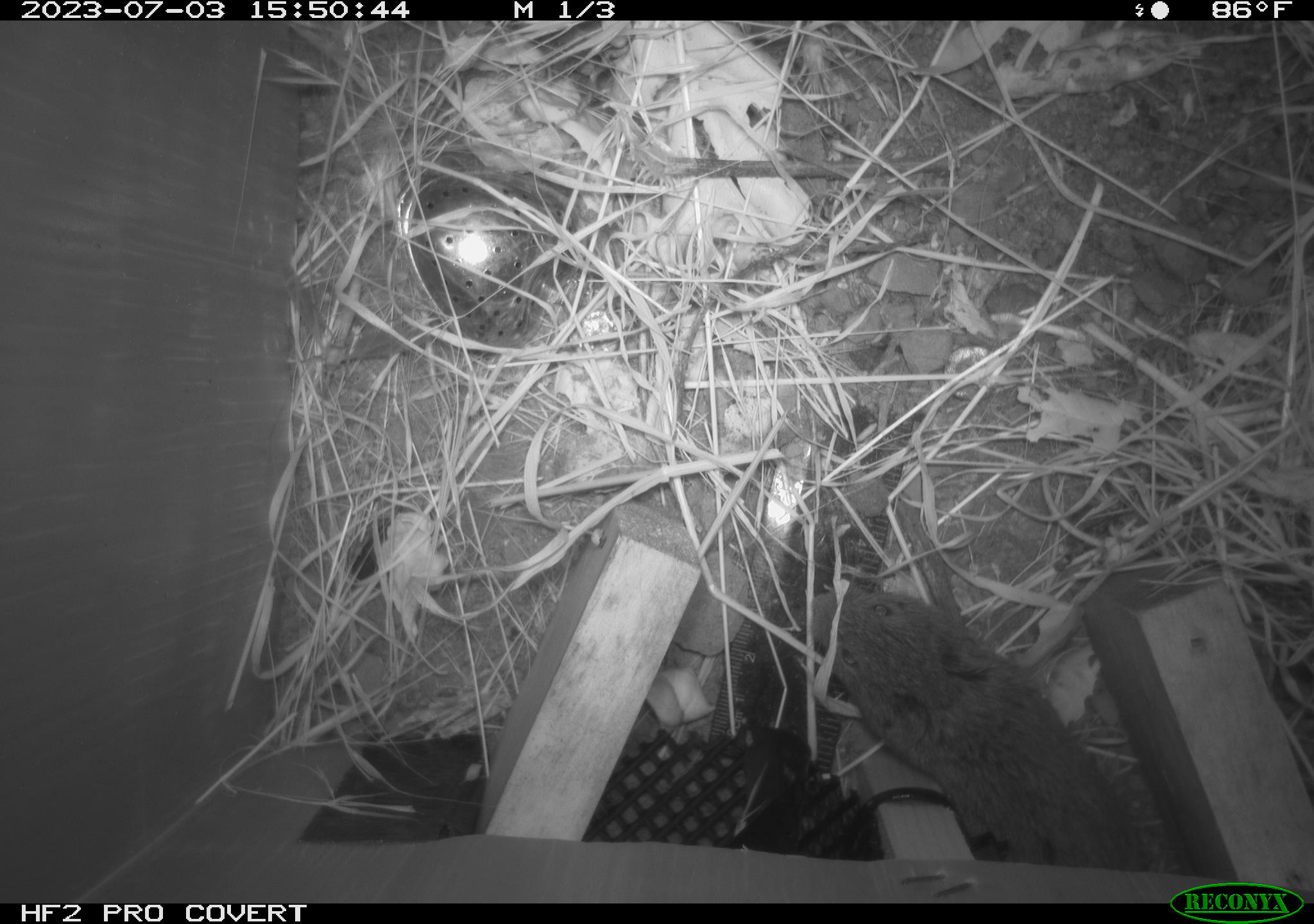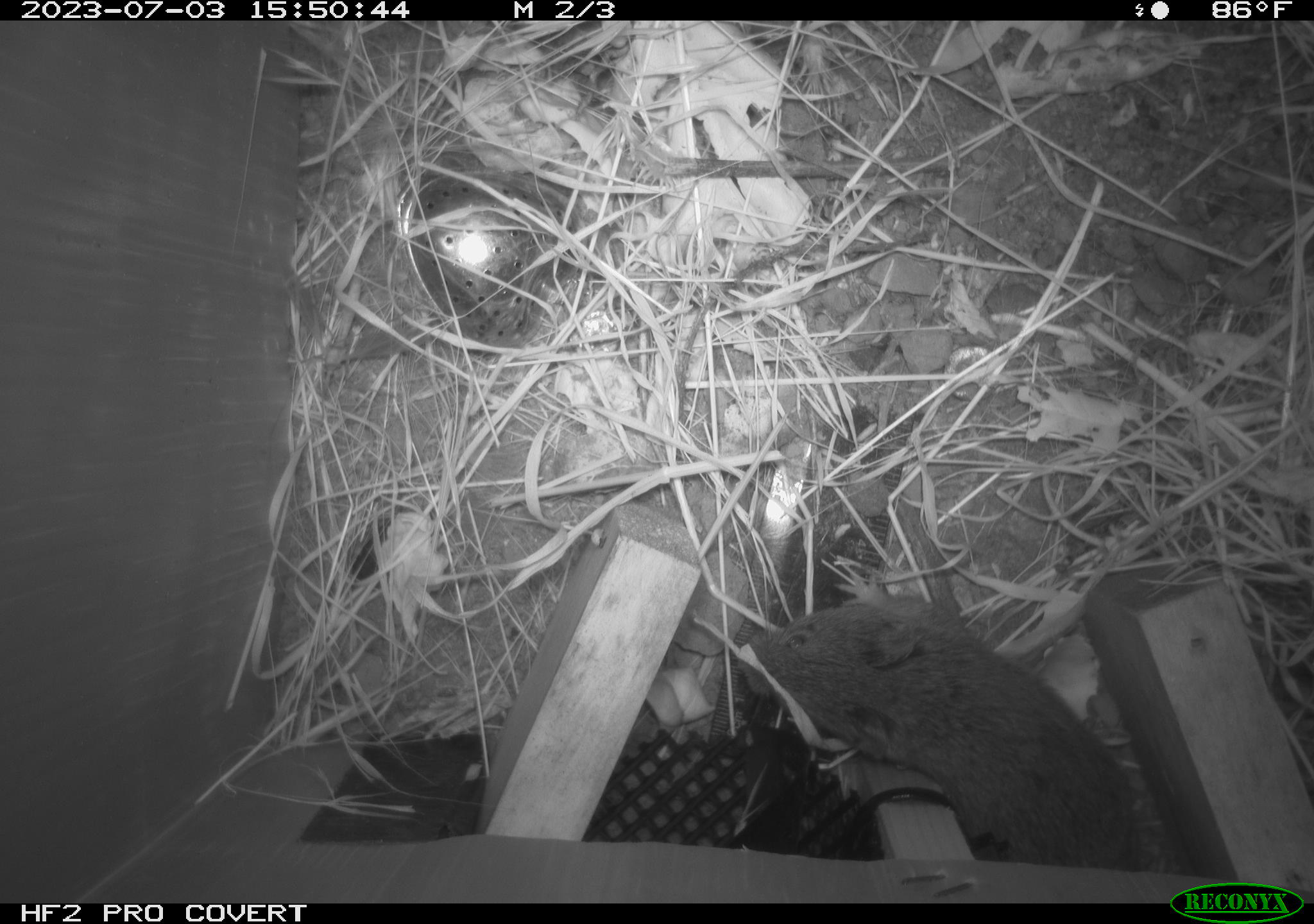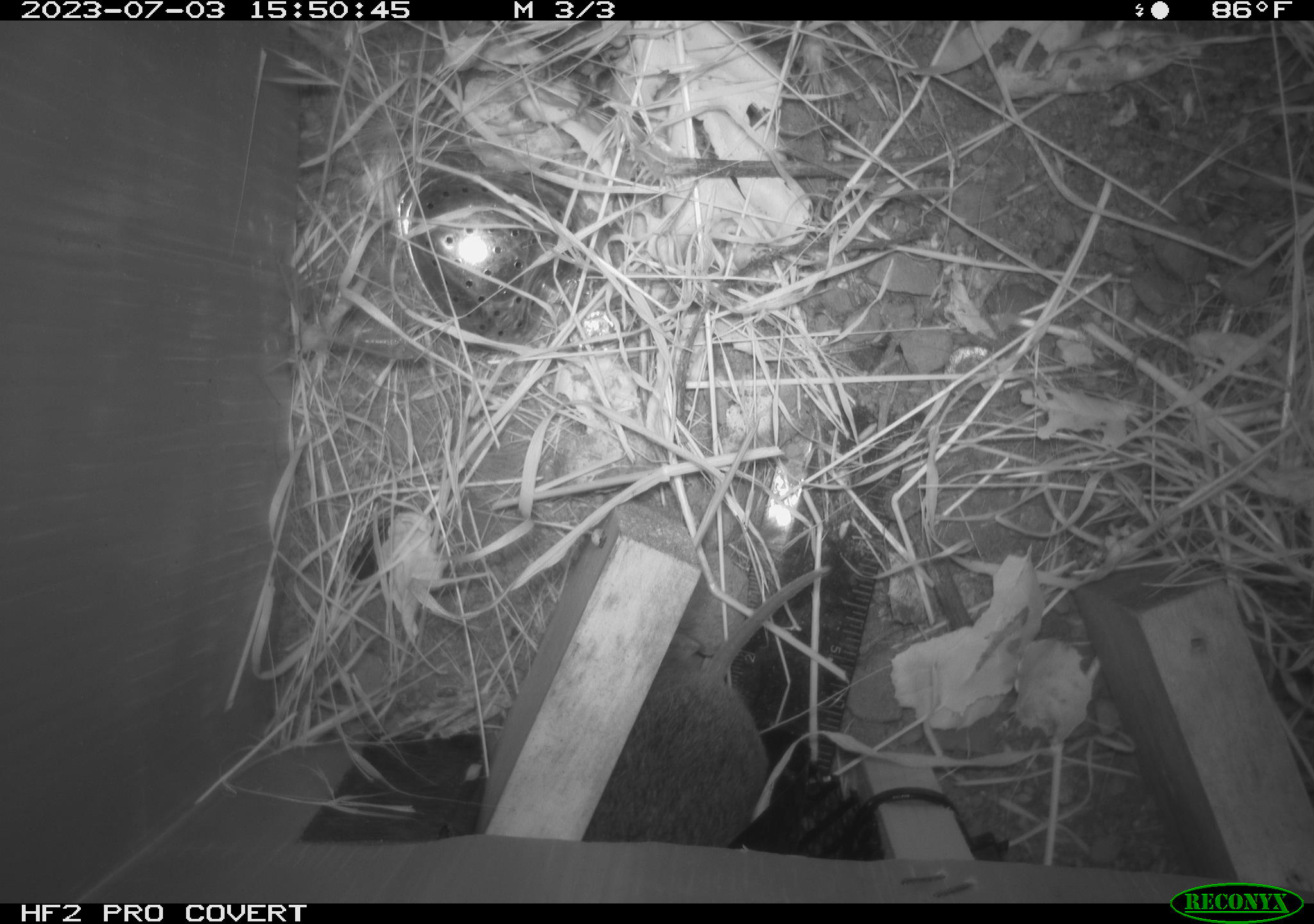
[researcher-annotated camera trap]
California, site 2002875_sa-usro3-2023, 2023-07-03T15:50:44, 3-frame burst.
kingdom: Animalia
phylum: Chordata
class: Mammalia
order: Rodentia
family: Cricetidae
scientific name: Arvicolinae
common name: voles, lemmings, and muskrats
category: arvicolinae subfamily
Arvicolinae subfamily (voles, lemmings, and muskrats) (Arvicolinae).